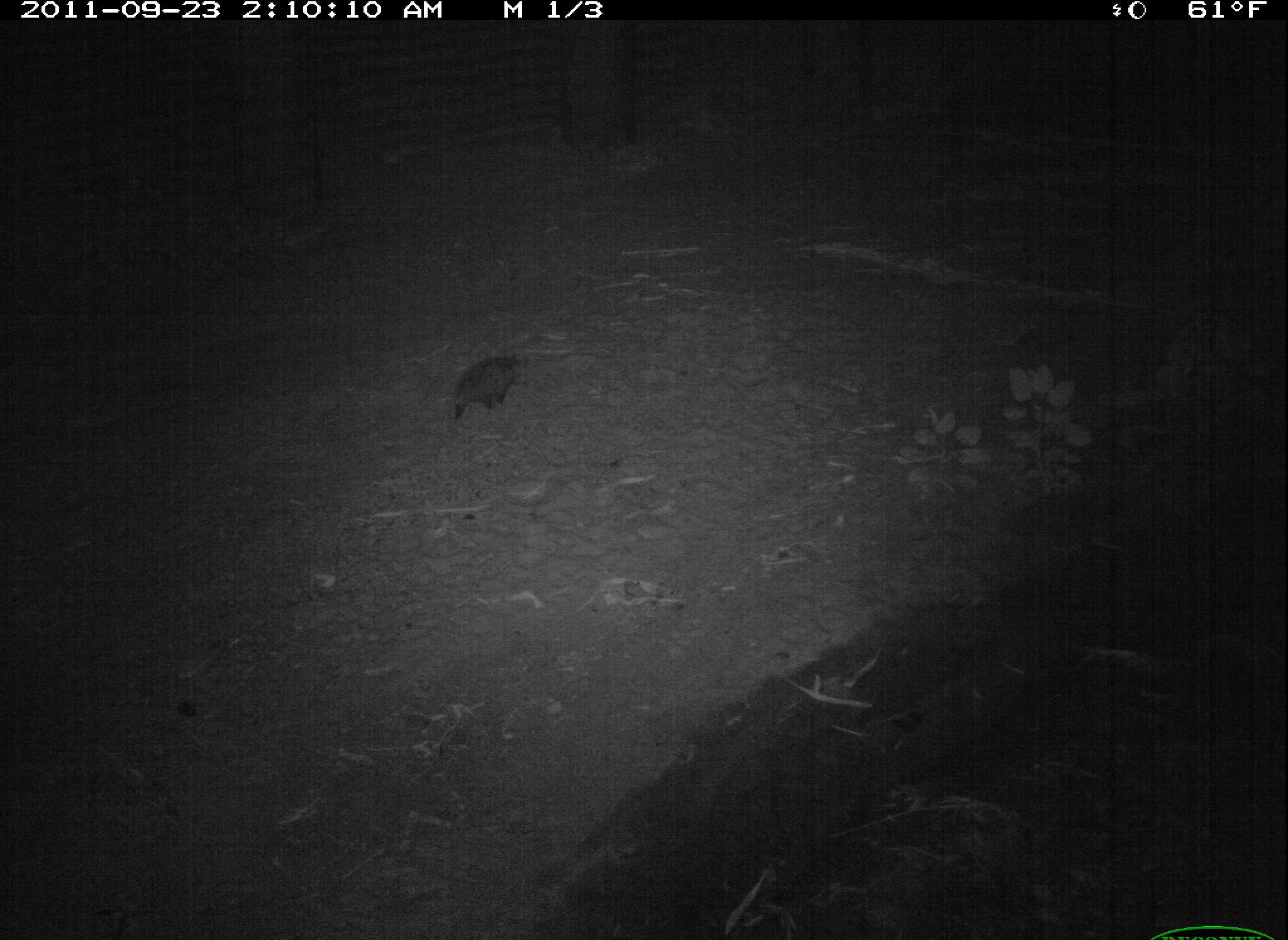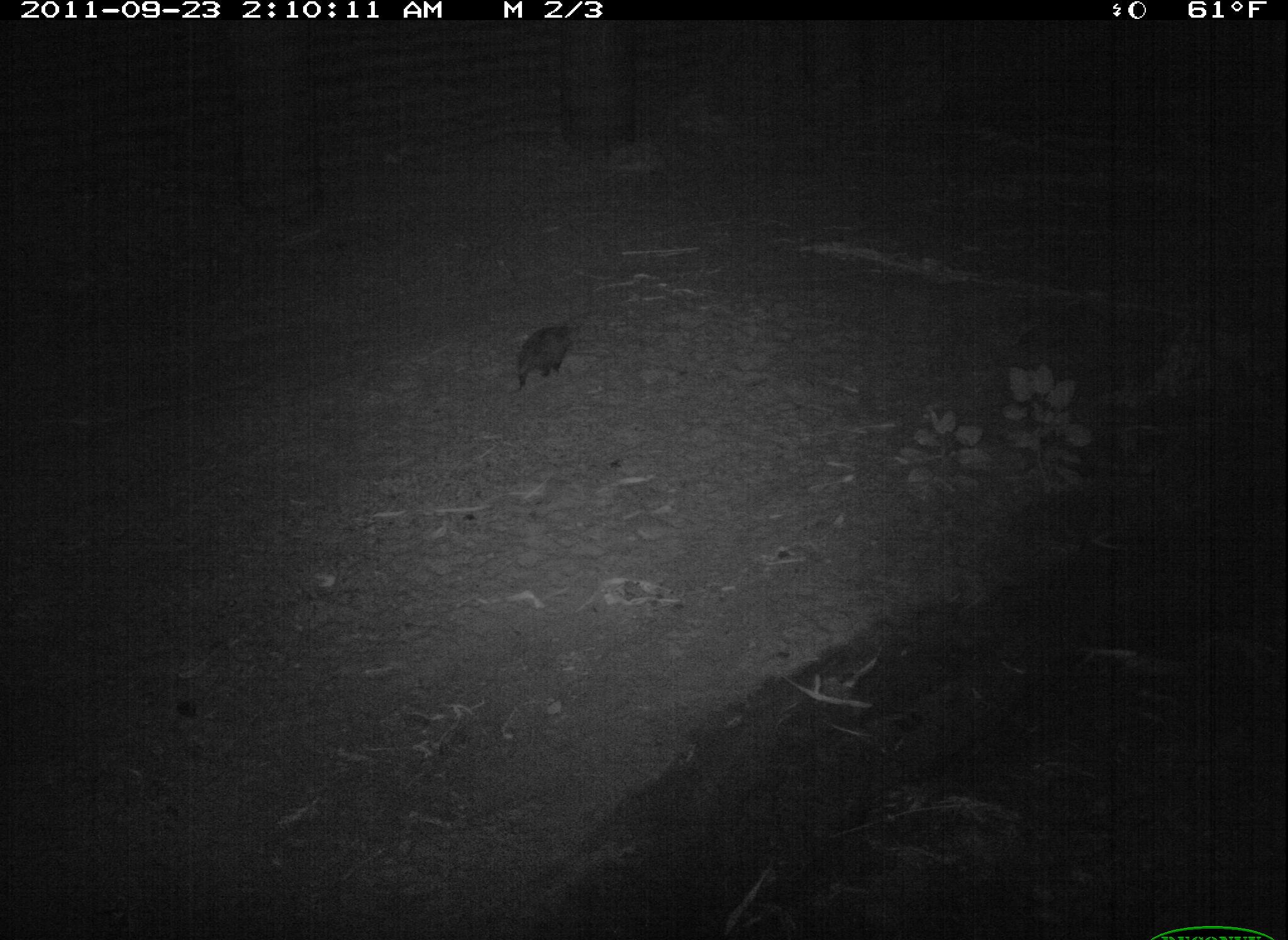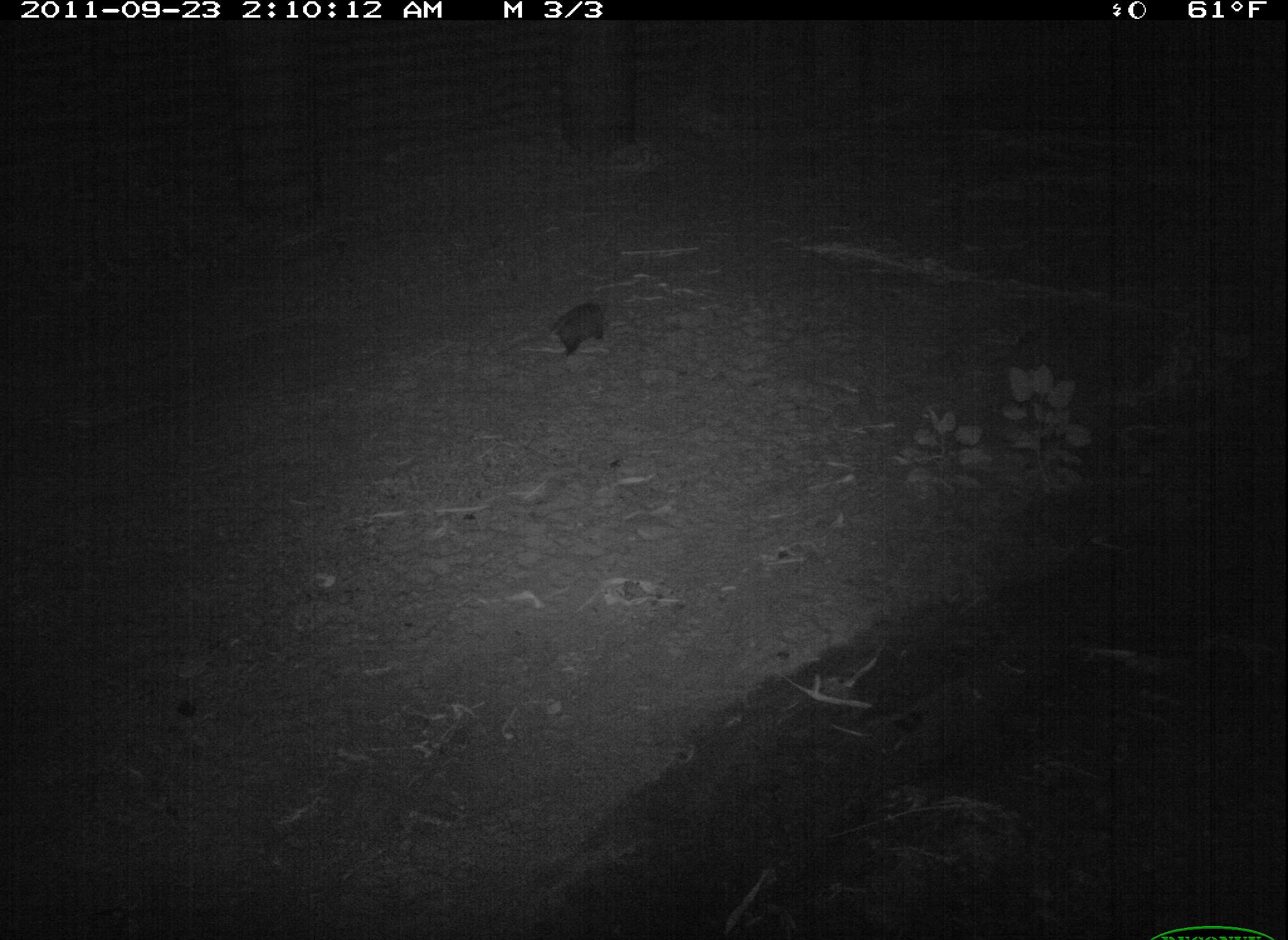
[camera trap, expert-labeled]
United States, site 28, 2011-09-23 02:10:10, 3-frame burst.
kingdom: Animalia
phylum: Chordata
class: Mammalia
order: Didelphimorphia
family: Didelphidae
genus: Didelphis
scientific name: Didelphis virginiana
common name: virginia opossum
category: opossum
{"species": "opossum (virginia opossum) (Didelphis virginiana)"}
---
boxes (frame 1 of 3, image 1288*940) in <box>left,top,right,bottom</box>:
opossum: <box>433,346,535,435</box>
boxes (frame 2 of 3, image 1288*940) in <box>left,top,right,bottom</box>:
opossum: <box>507,315,585,395</box>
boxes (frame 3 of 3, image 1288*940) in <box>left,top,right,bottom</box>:
opossum: <box>539,297,620,362</box>